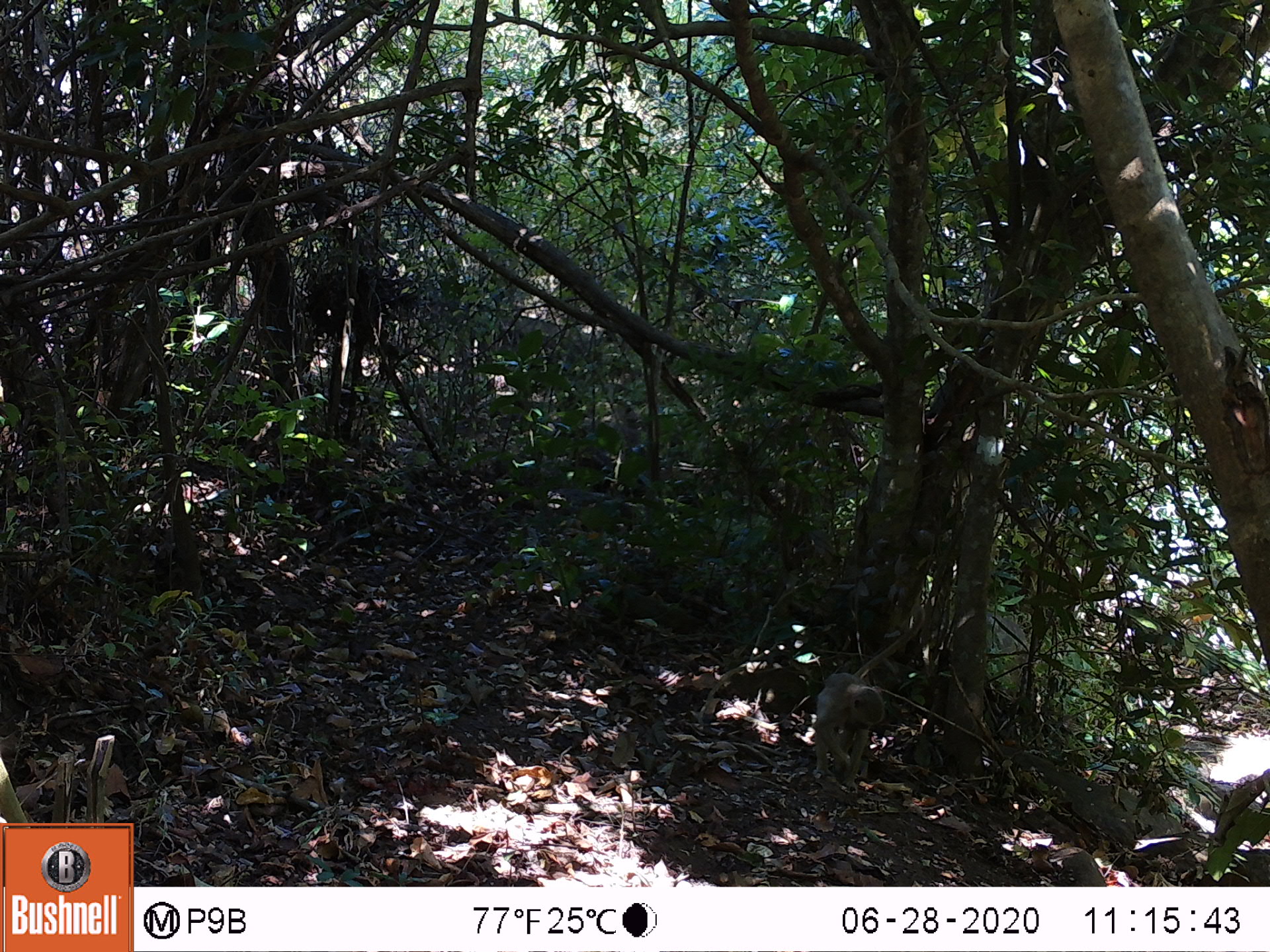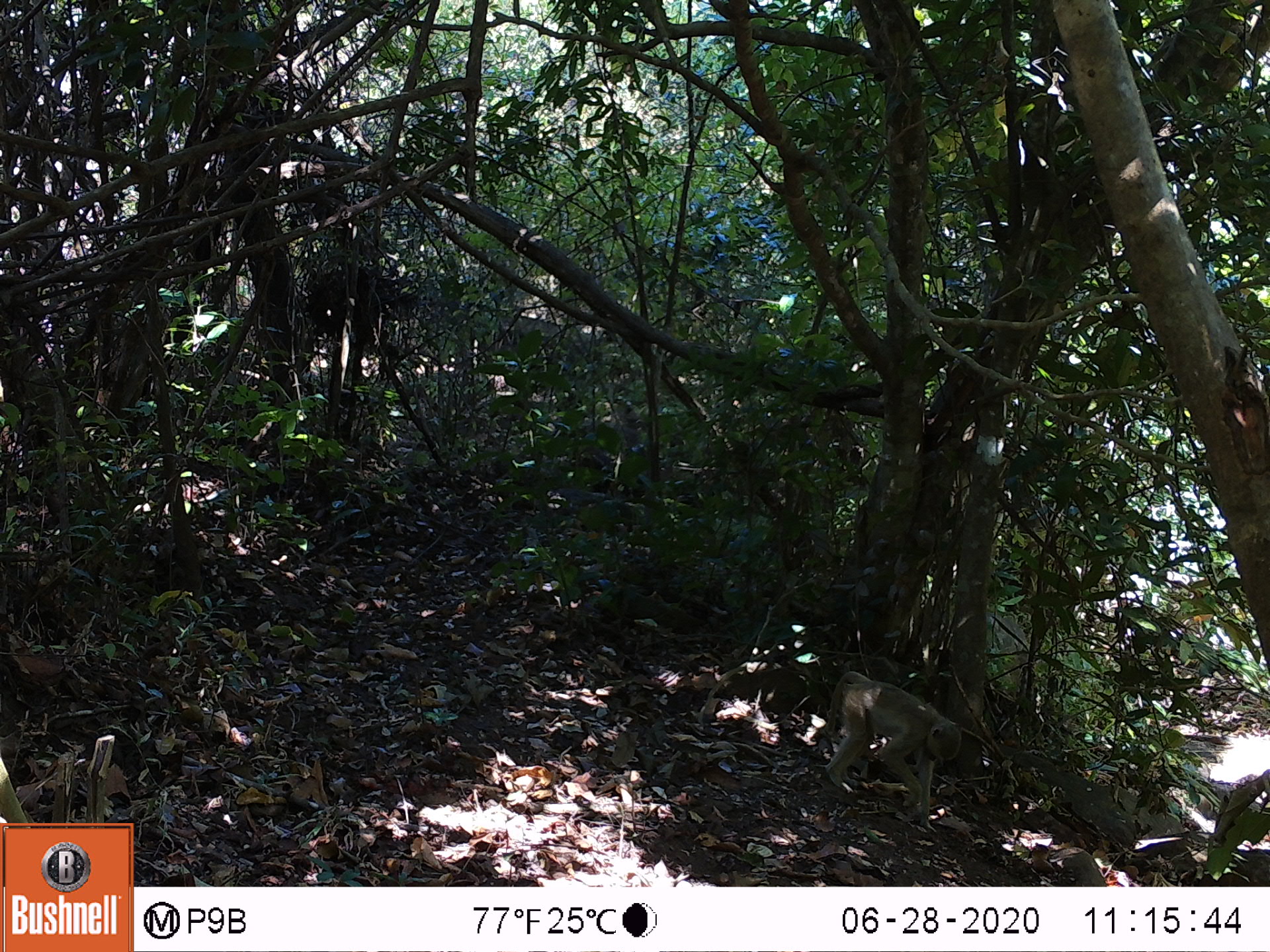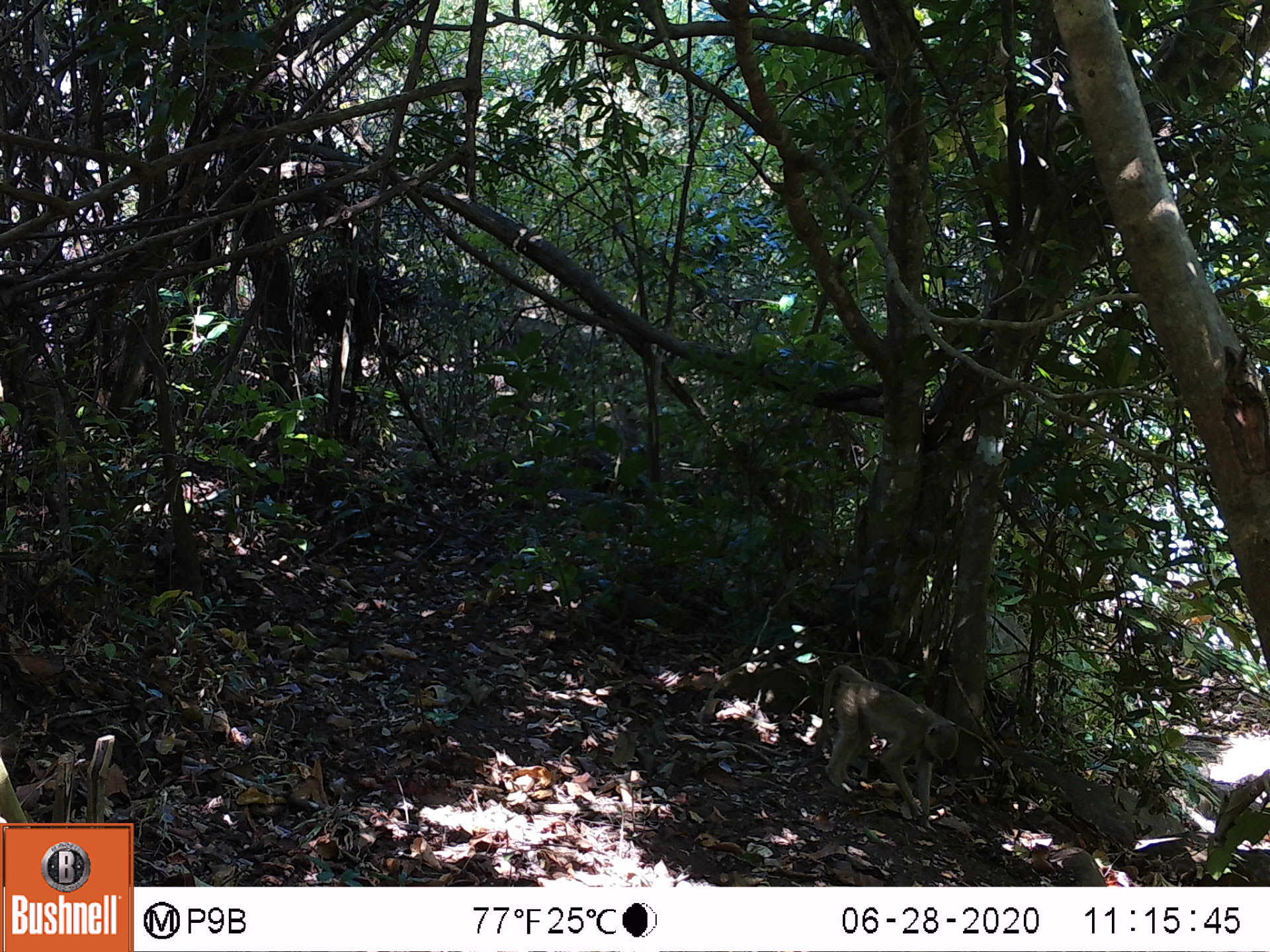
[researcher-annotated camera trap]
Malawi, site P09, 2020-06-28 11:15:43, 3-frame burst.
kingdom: Animalia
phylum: Chordata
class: Mammalia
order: Primates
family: Cercopithecidae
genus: Papio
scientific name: Papio cynocephalus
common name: yellow baboon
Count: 1.